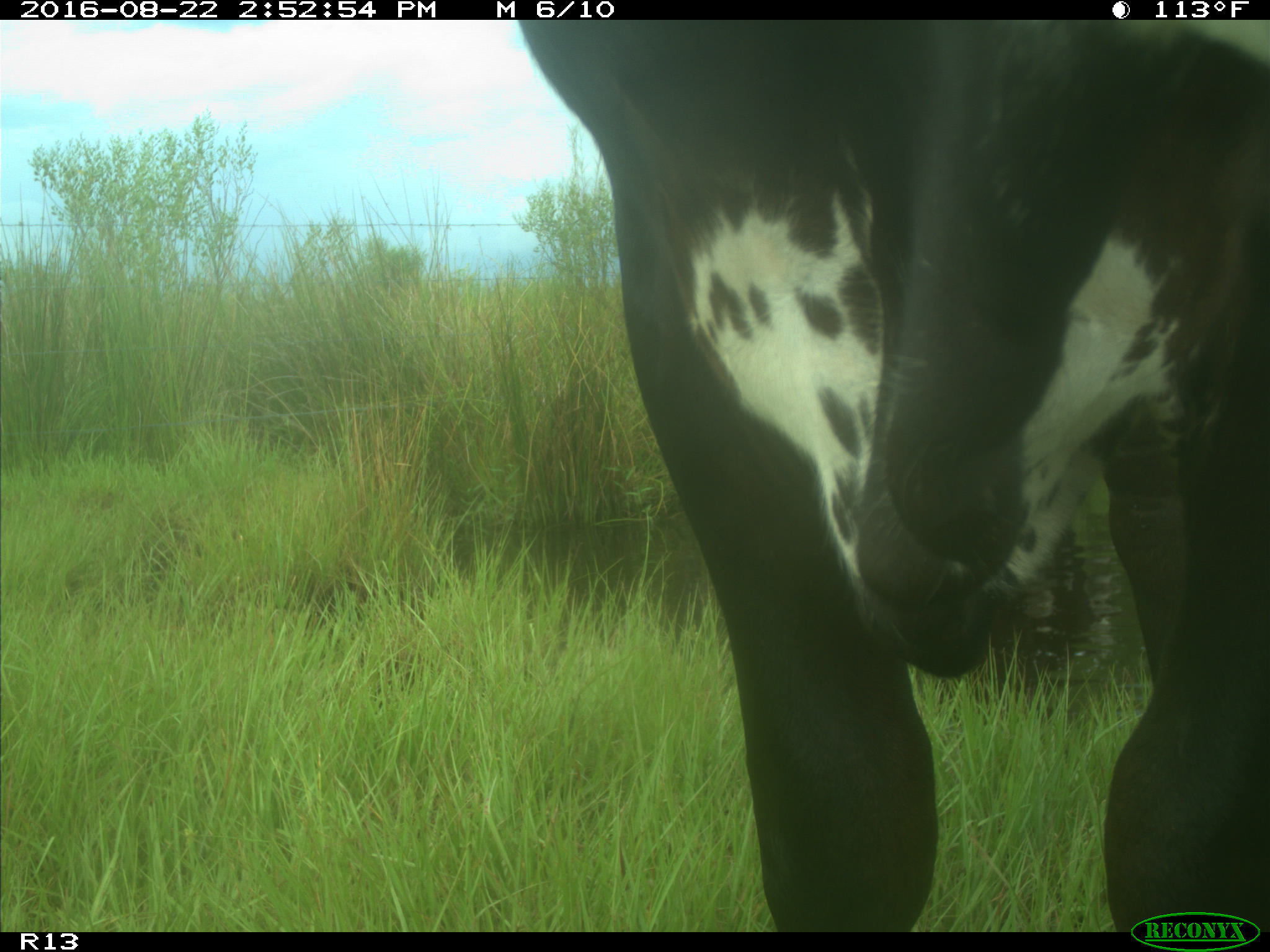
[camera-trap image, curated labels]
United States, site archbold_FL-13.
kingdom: Animalia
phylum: Chordata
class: Mammalia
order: Artiodactyla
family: Bovidae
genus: Bos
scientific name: Bos taurus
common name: domestic cow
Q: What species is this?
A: Bos taurus (domestic cow).